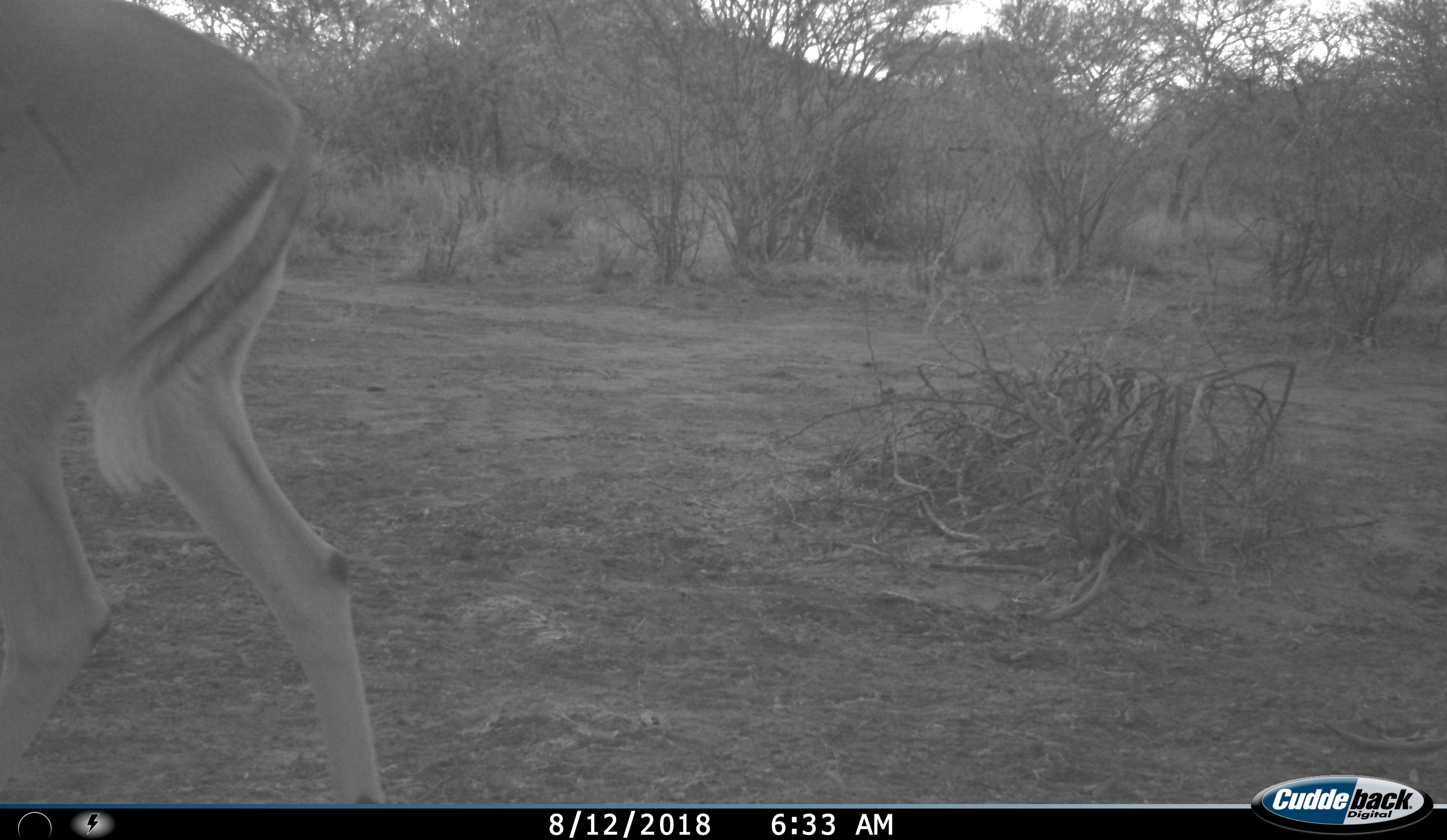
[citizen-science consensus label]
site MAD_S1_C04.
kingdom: Animalia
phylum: Chordata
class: Mammalia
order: Artiodactyla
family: Bovidae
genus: Aepyceros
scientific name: Aepyceros melampus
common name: impala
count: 1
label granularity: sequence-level